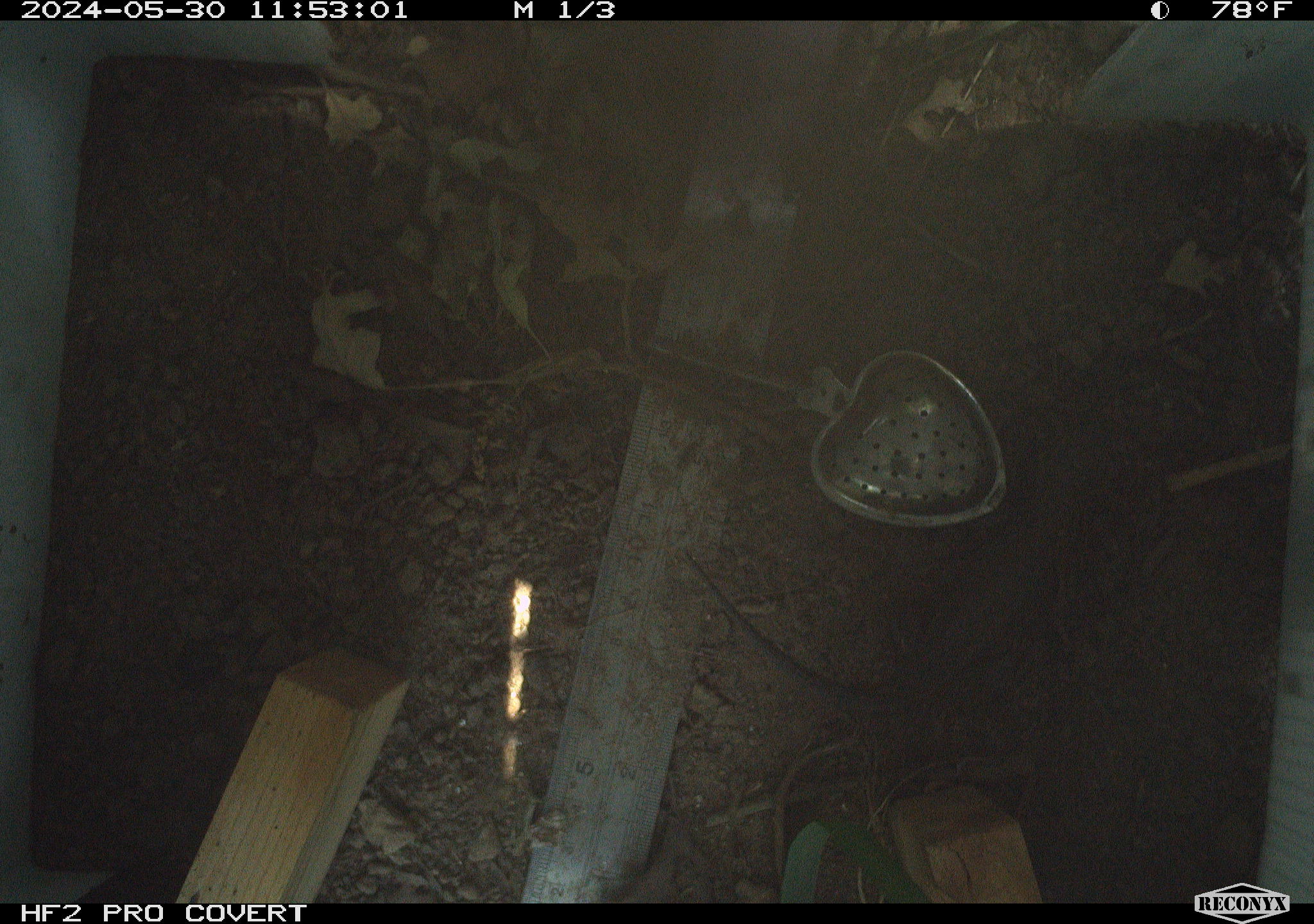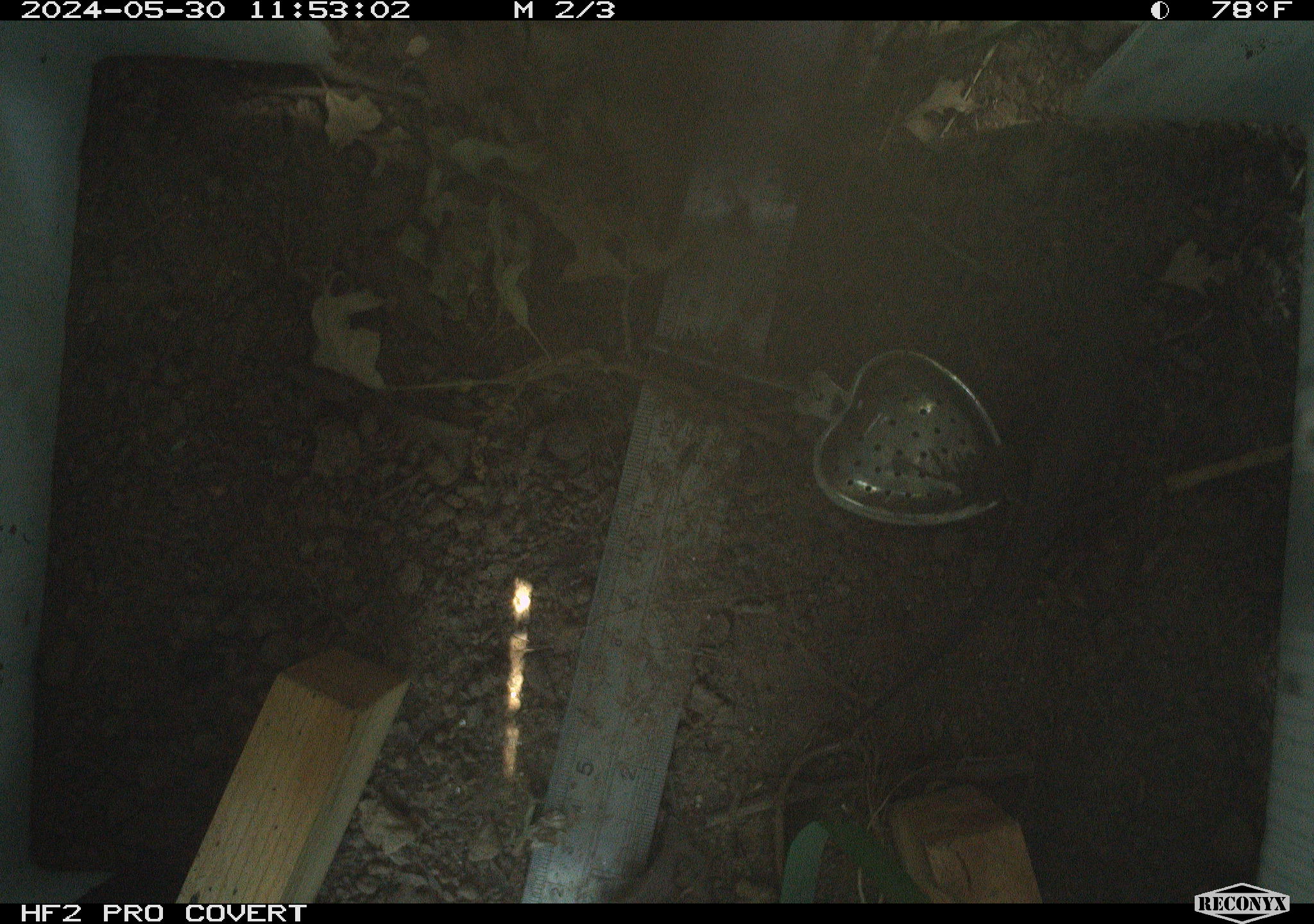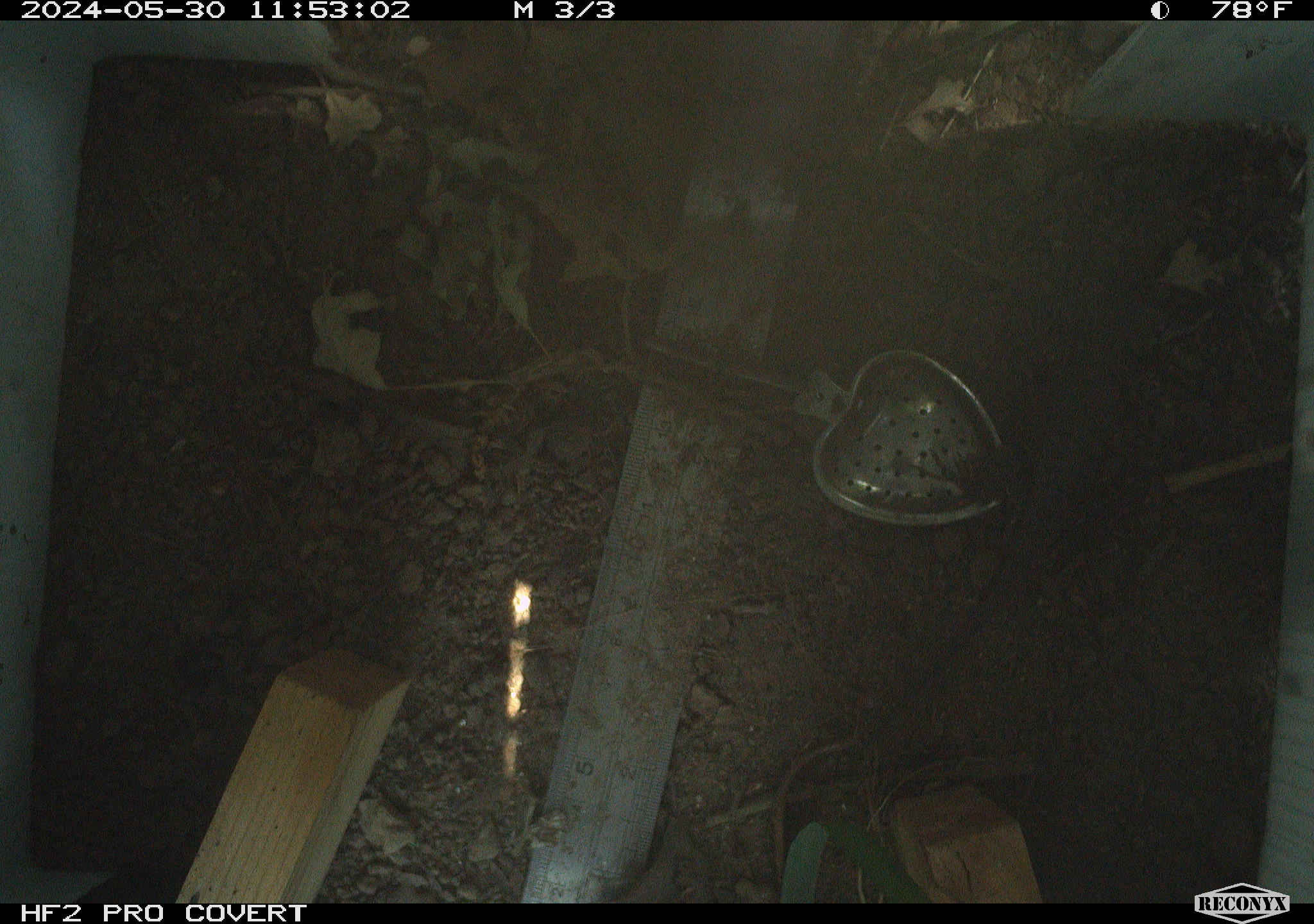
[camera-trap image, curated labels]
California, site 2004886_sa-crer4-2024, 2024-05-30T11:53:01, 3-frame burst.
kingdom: Animalia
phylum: Chordata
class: Reptilia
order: Squamata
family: Phrynosomatidae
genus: Sceloporus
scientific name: Sceloporus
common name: spiny lizards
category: sceloporus species